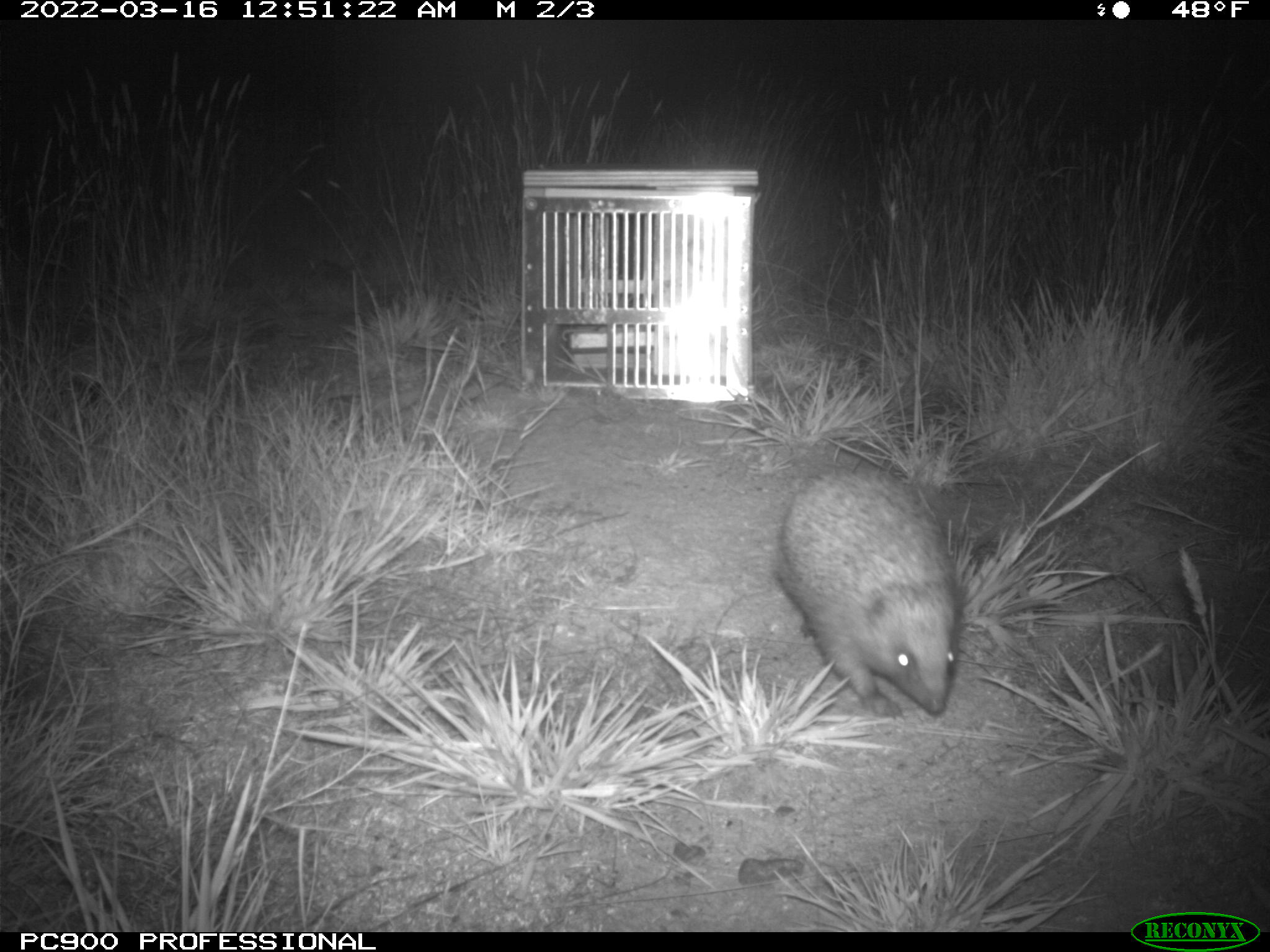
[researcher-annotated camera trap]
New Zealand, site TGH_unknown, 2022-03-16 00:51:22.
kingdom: Animalia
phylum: Chordata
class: Mammalia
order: Eulipotyphla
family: Erinaceidae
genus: Erinaceus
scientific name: Erinaceus europaeus europaeus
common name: european hedgehog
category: hedgehog